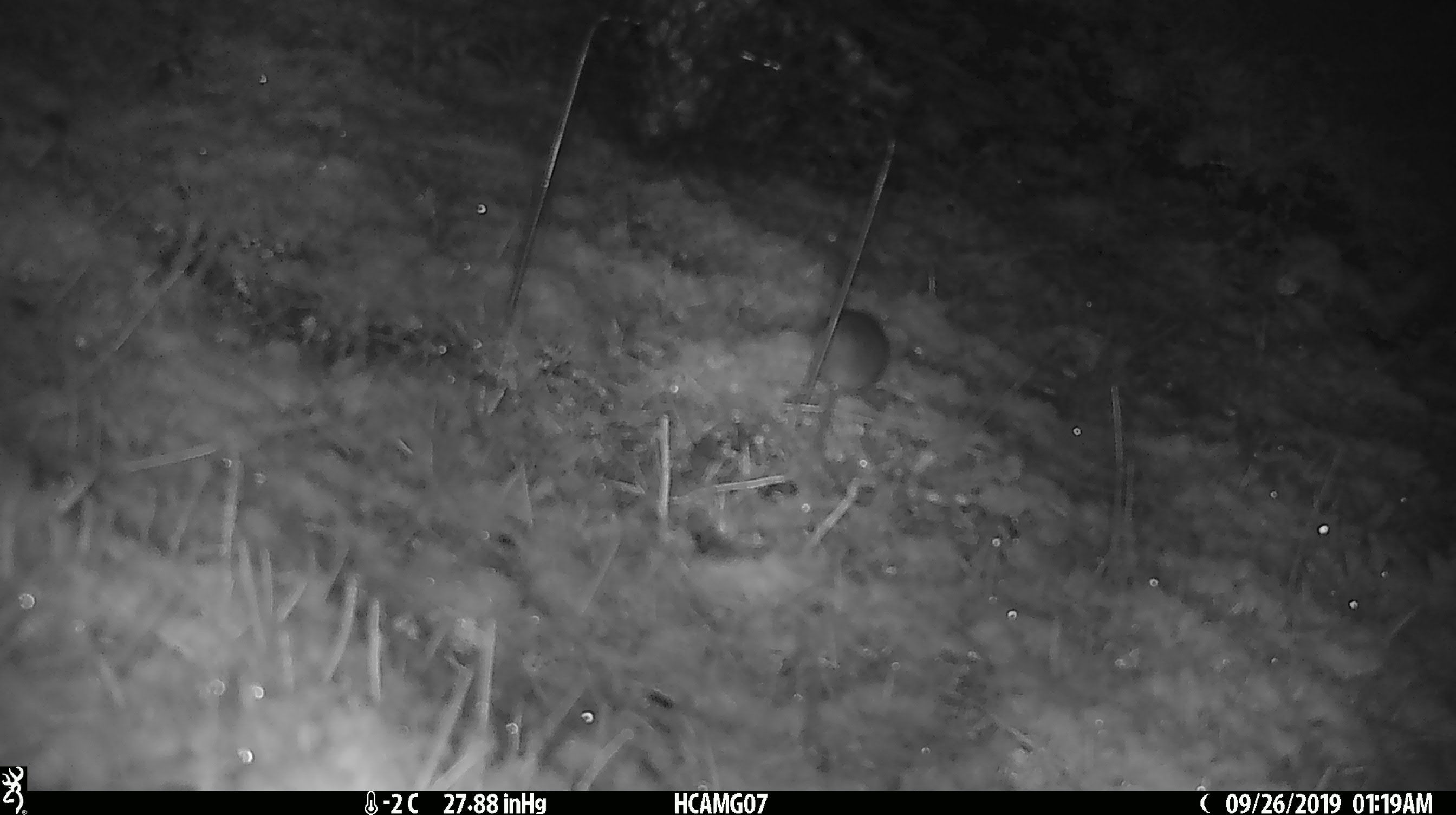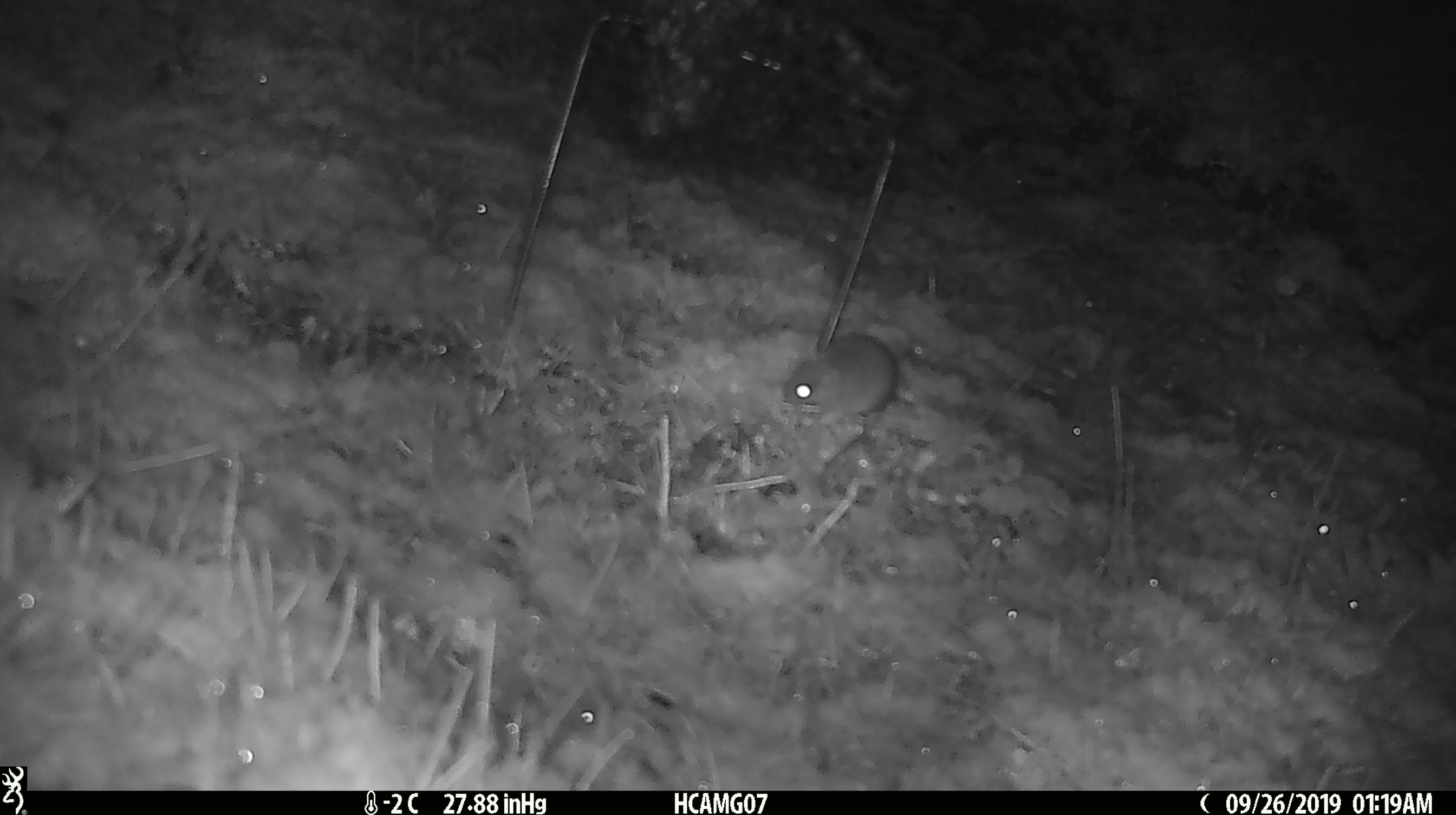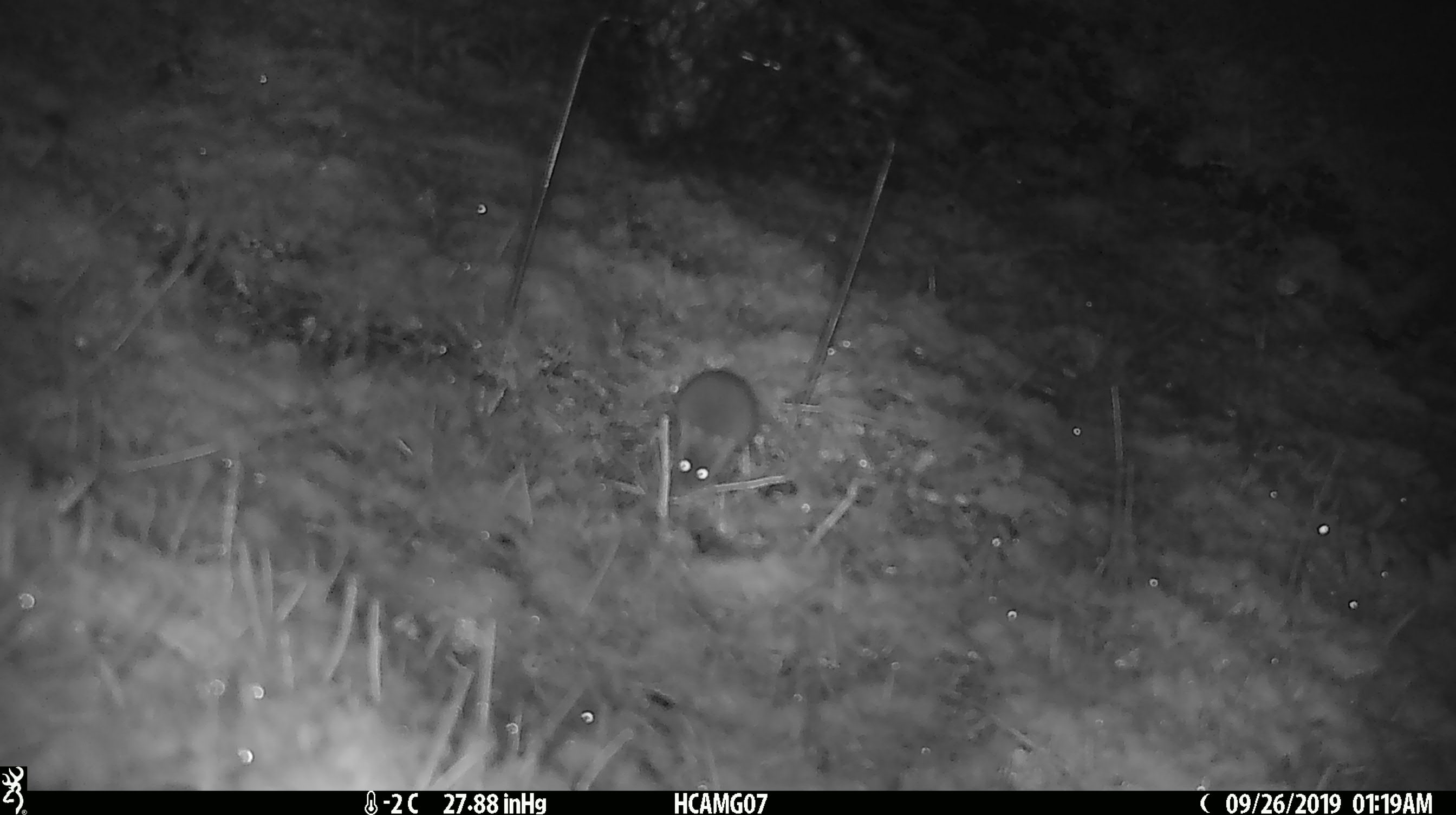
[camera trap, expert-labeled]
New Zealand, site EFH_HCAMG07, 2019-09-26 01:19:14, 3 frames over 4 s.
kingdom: Animalia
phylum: Chordata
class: Mammalia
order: Rodentia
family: Muridae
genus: Mus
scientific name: Mus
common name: mouse